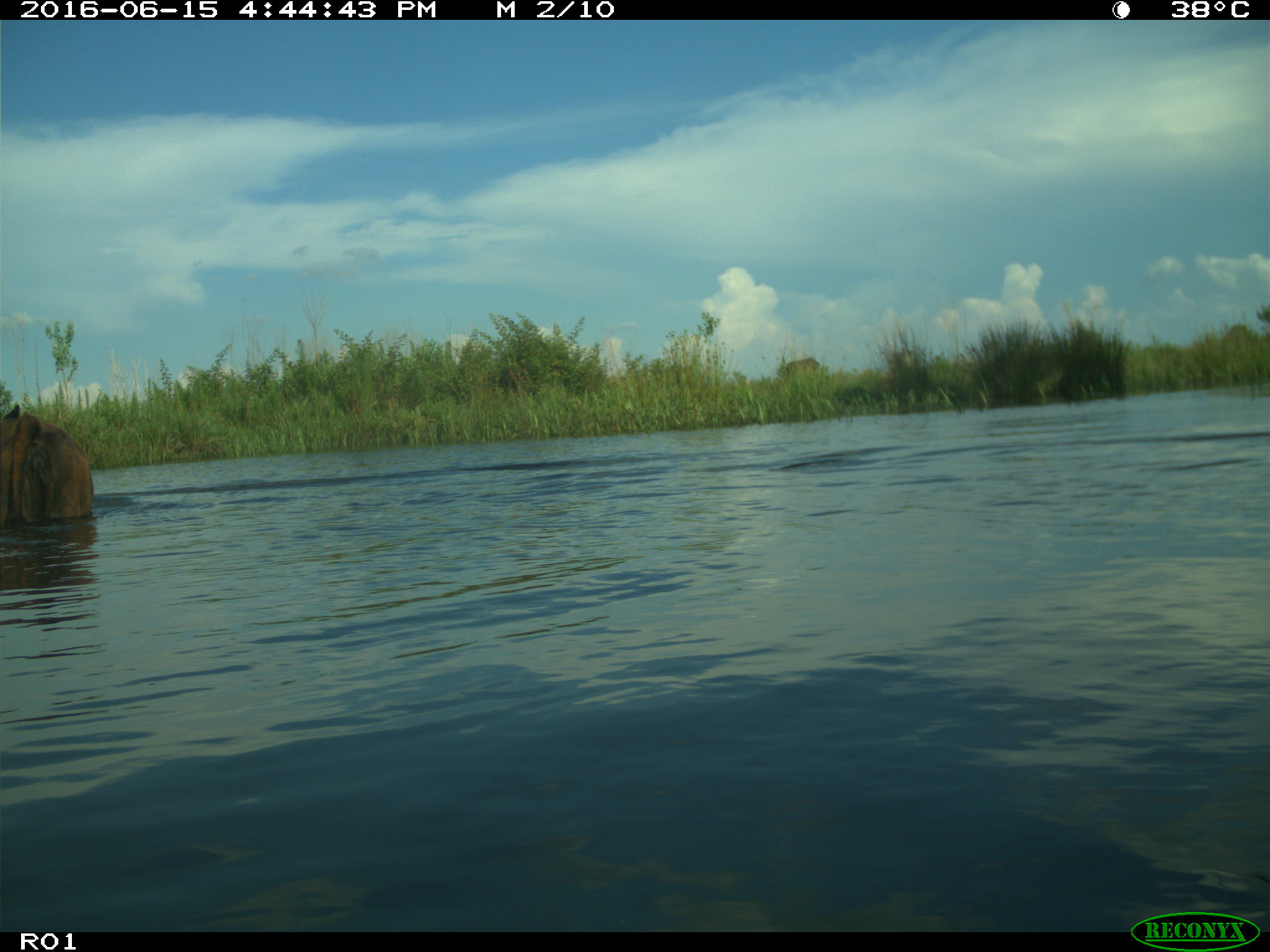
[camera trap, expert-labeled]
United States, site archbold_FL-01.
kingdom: Animalia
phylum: Chordata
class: Mammalia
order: Artiodactyla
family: Bovidae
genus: Bos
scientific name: Bos taurus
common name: domestic cow